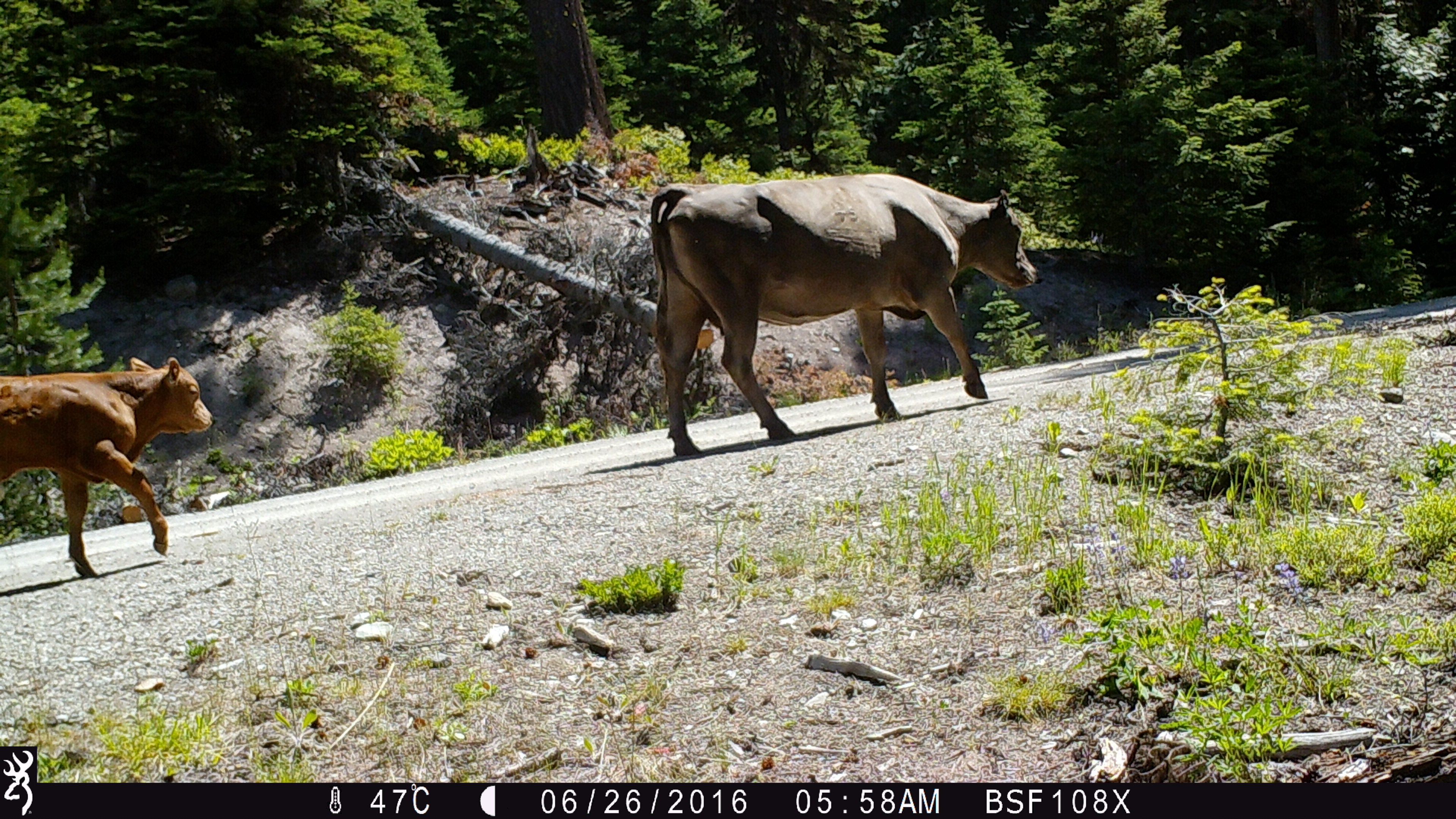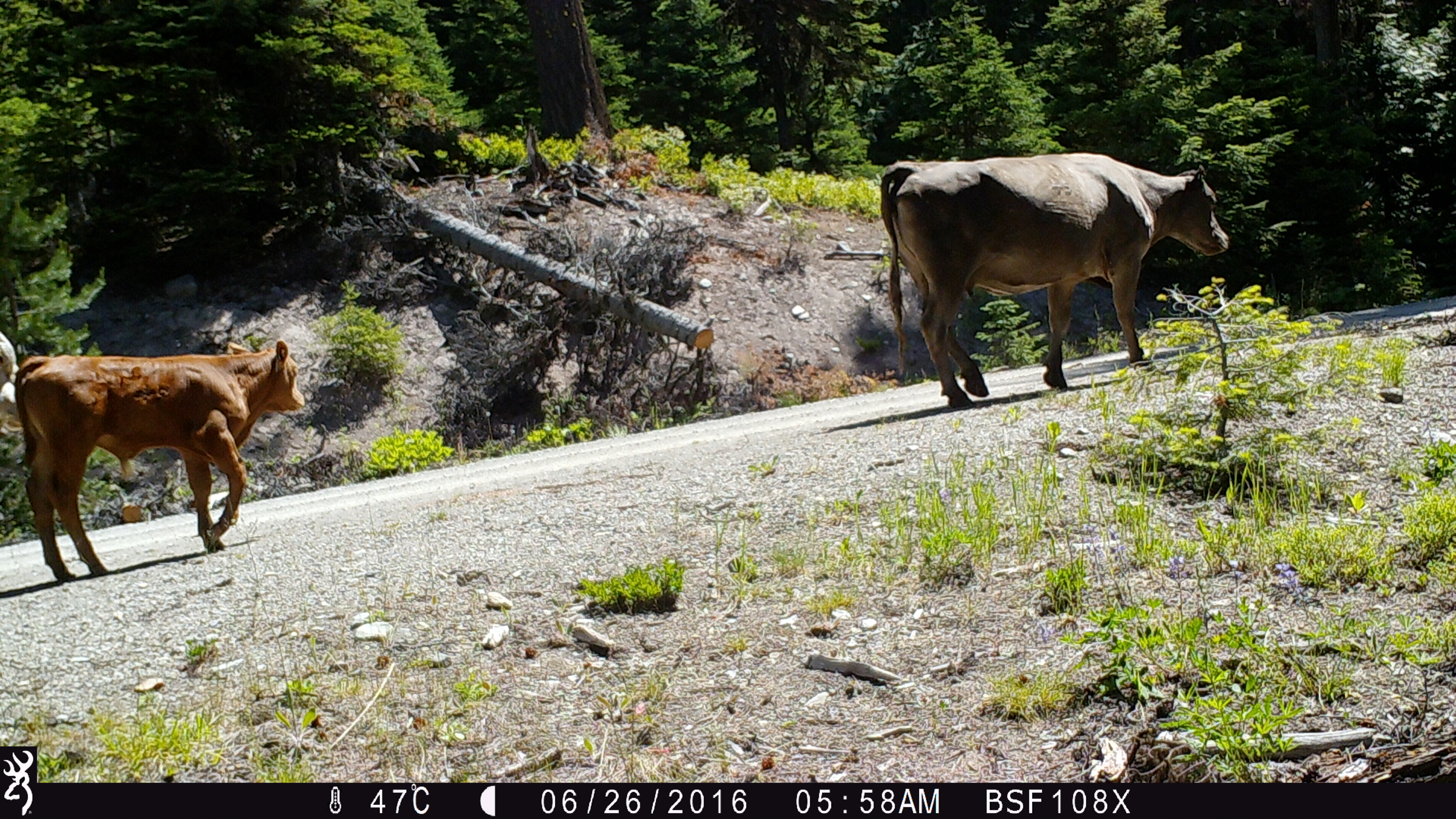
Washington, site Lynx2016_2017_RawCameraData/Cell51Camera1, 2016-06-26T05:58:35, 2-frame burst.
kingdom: Animalia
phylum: Chordata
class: Mammalia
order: Artiodactyla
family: Bovidae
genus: Bos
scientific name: Bos taurus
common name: domestic cattle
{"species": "domestic cattle (Bos taurus)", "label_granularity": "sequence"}